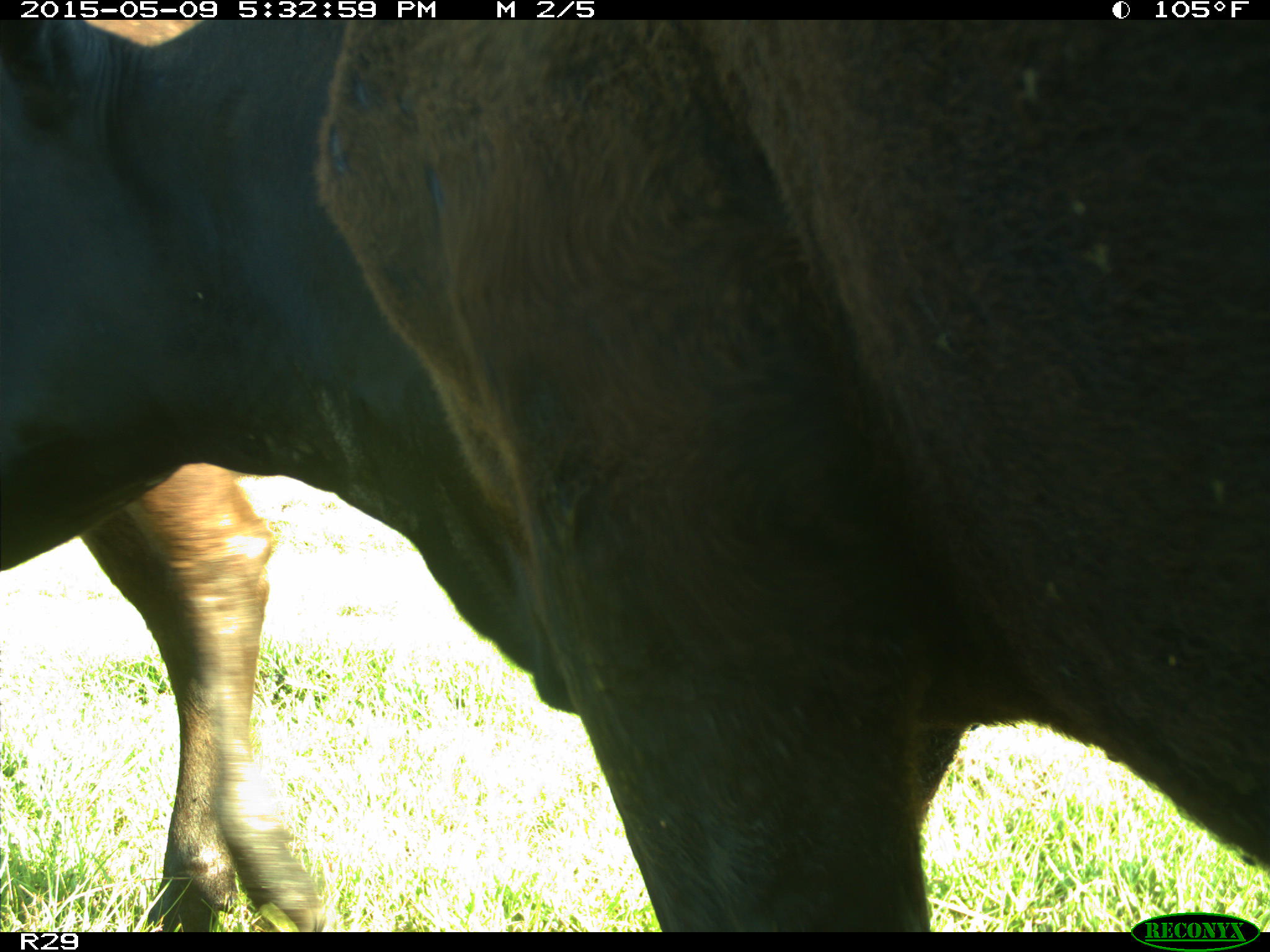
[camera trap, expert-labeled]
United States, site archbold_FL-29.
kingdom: Animalia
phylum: Chordata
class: Mammalia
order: Artiodactyla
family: Bovidae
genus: Bos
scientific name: Bos taurus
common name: domestic cow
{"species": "Bos taurus (domestic cow)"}